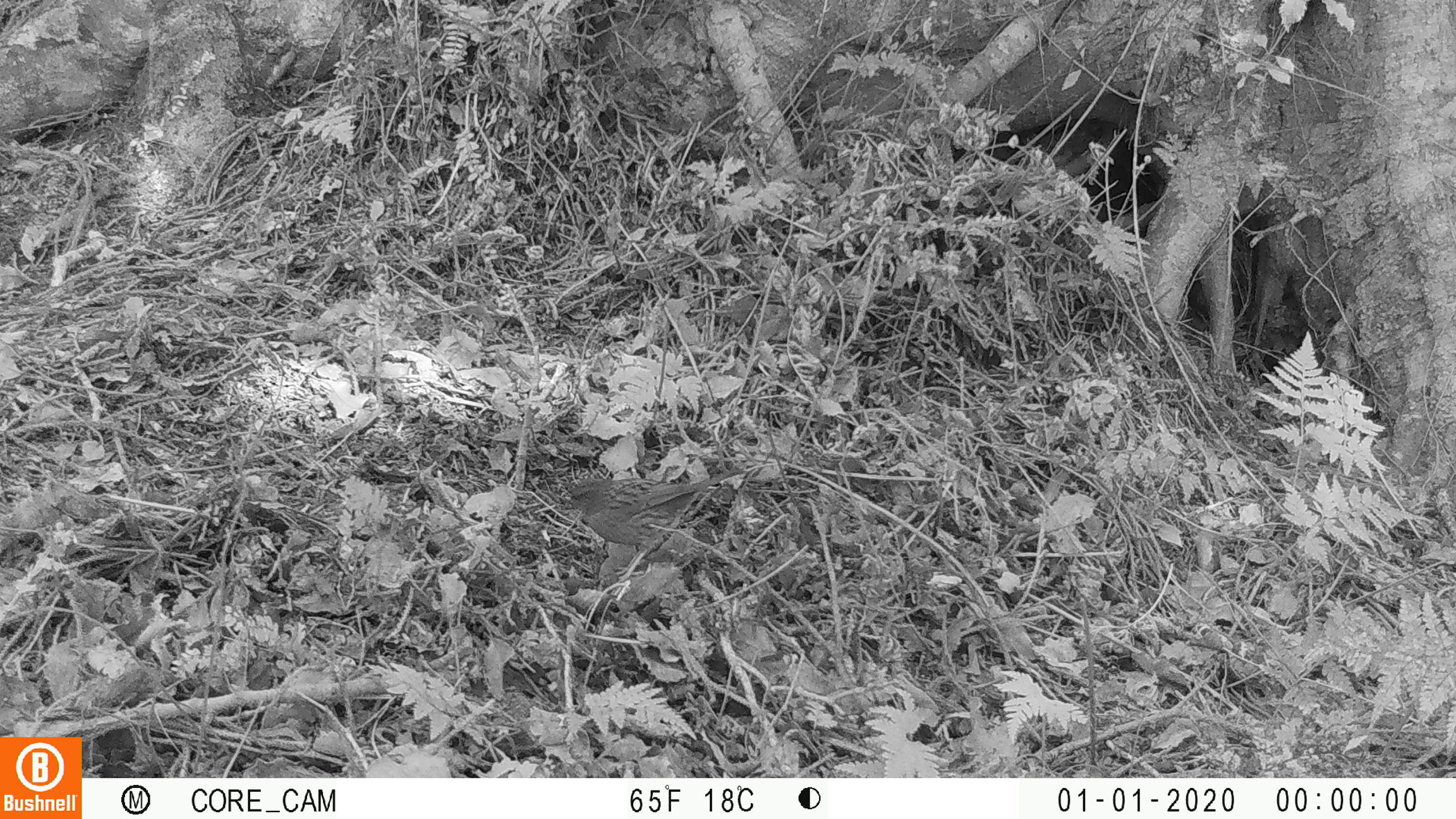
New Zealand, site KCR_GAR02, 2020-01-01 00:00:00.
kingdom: Animalia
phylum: Chordata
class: Aves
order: Passeriformes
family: Prunellidae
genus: Prunella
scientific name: Prunella modularis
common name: dunnock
Dunnock (Prunella modularis).